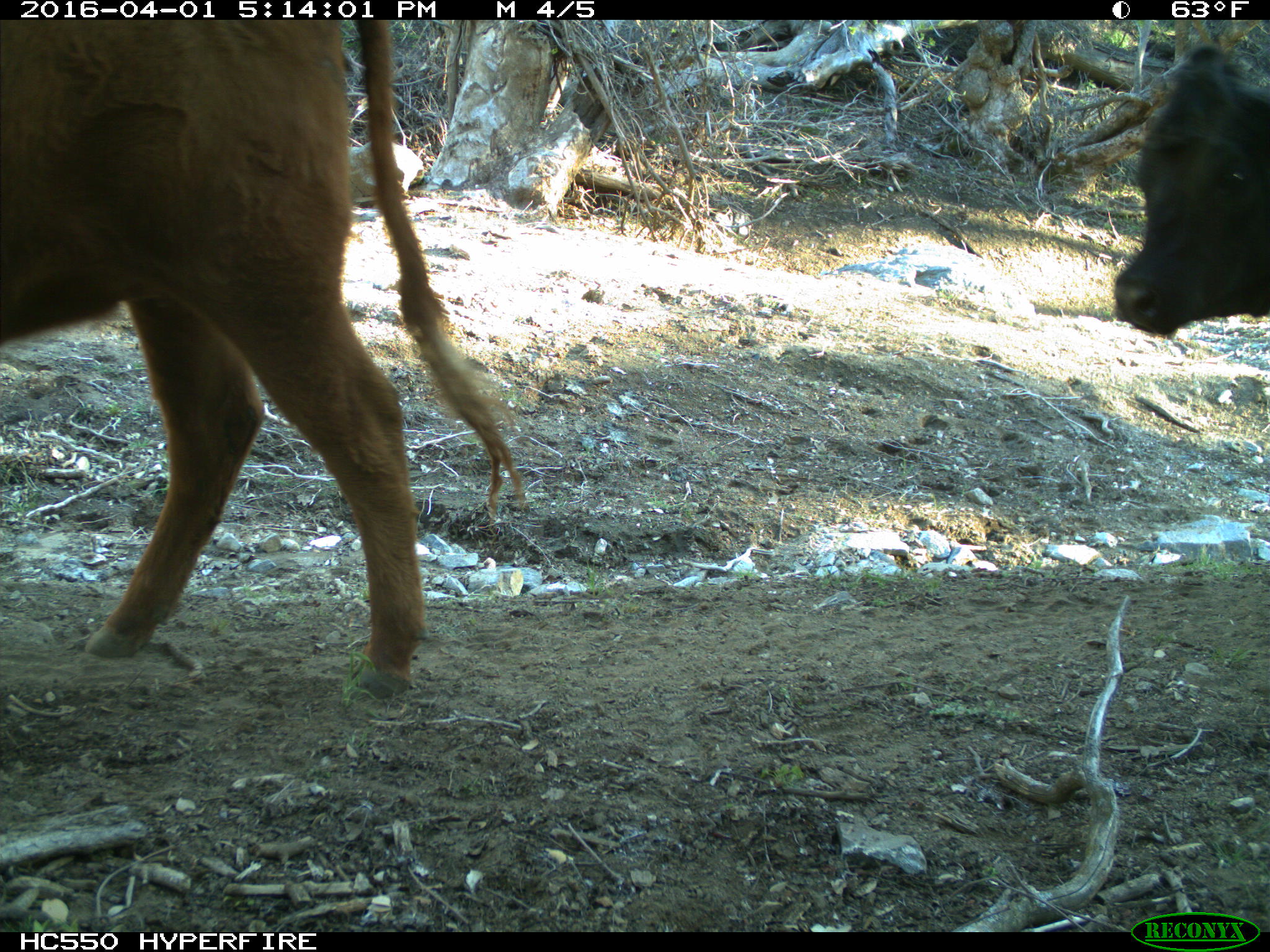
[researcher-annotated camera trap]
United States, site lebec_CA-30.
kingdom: Animalia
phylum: Chordata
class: Mammalia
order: Artiodactyla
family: Bovidae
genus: Bos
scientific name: Bos taurus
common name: domestic cow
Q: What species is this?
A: Bos taurus (domestic cow).